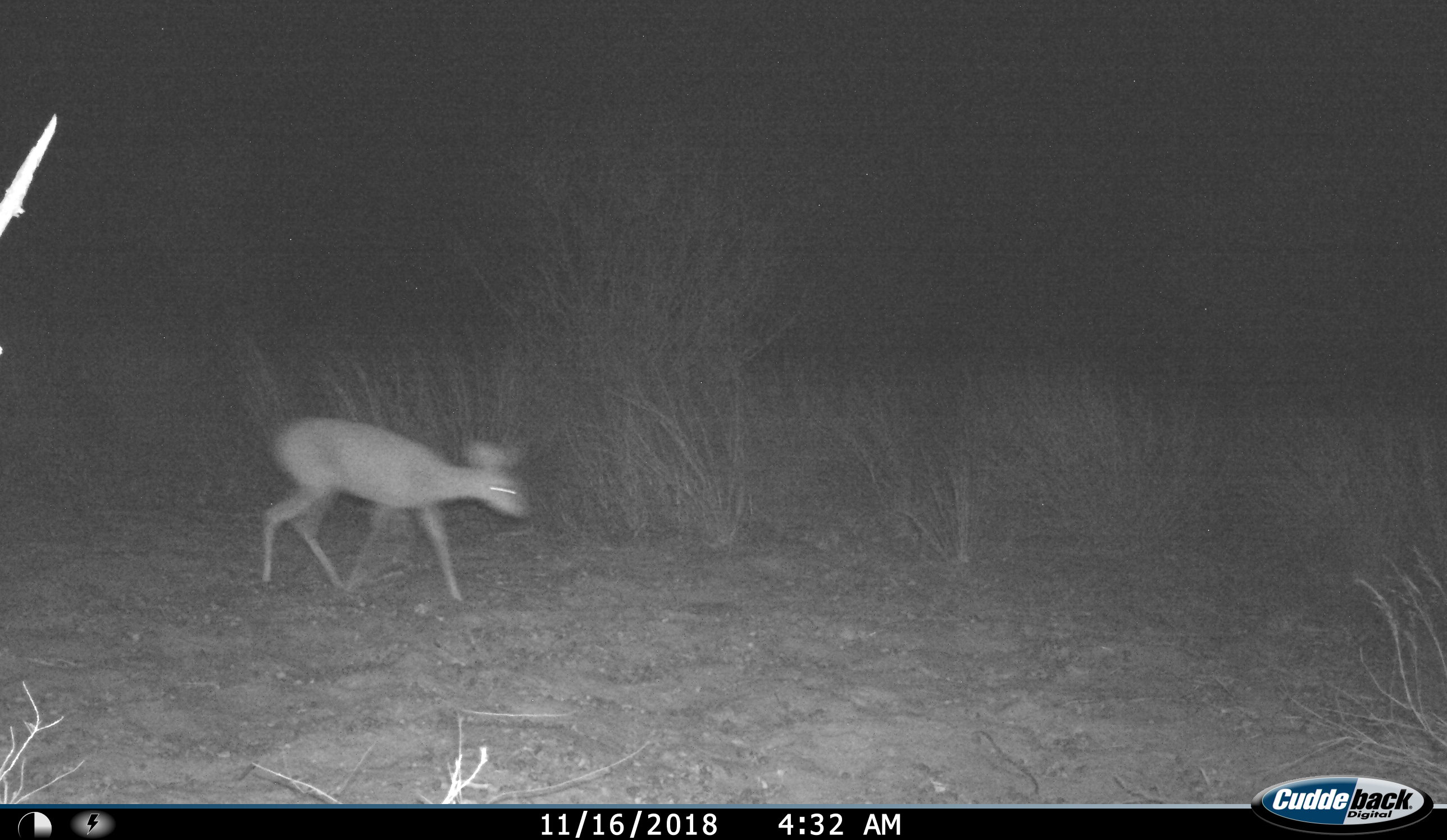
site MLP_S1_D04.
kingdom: Animalia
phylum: Chordata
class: Mammalia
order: Artiodactyla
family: Bovidae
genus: Raphicerus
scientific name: Raphicerus campestris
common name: steenbok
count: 1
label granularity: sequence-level